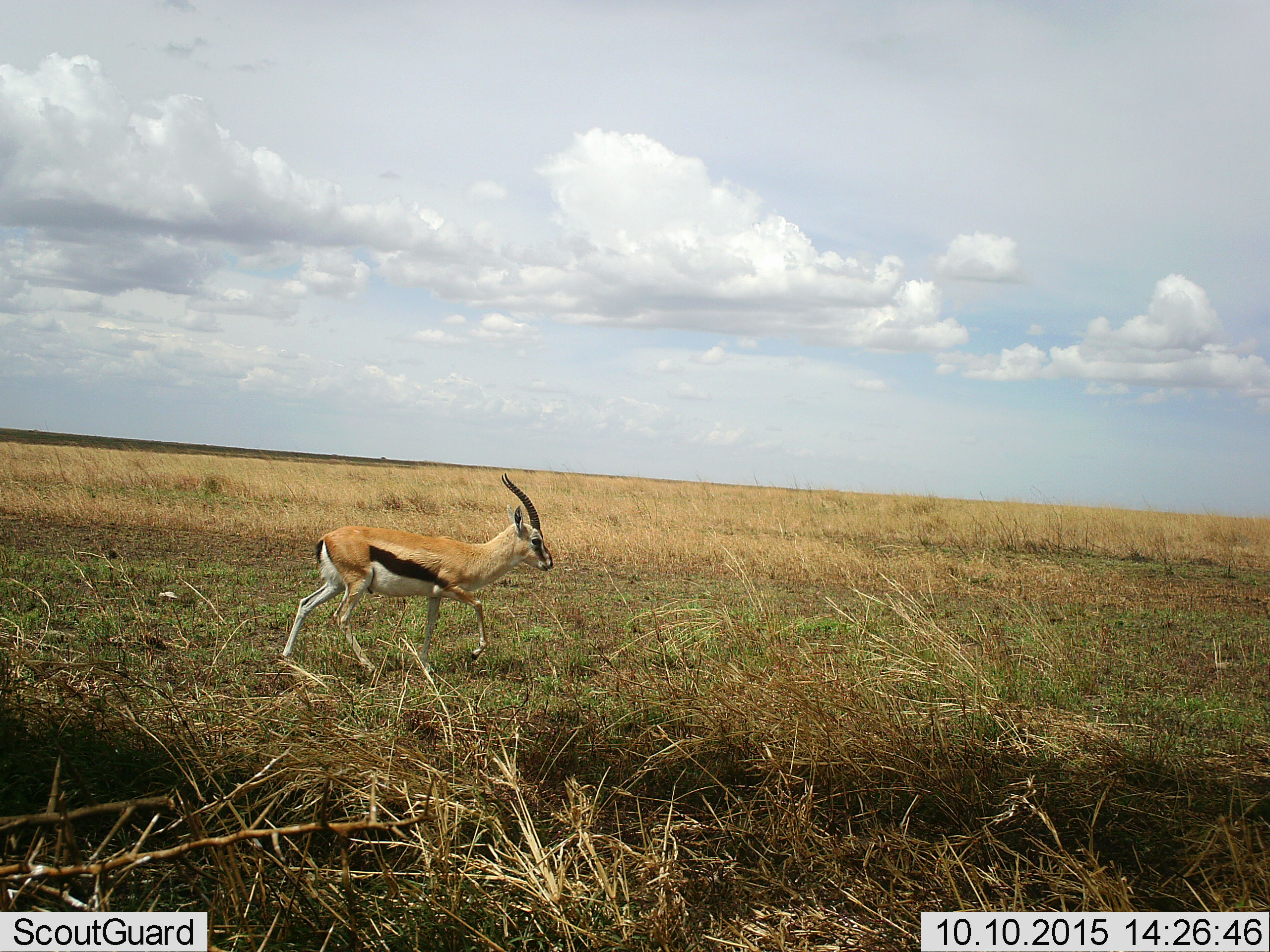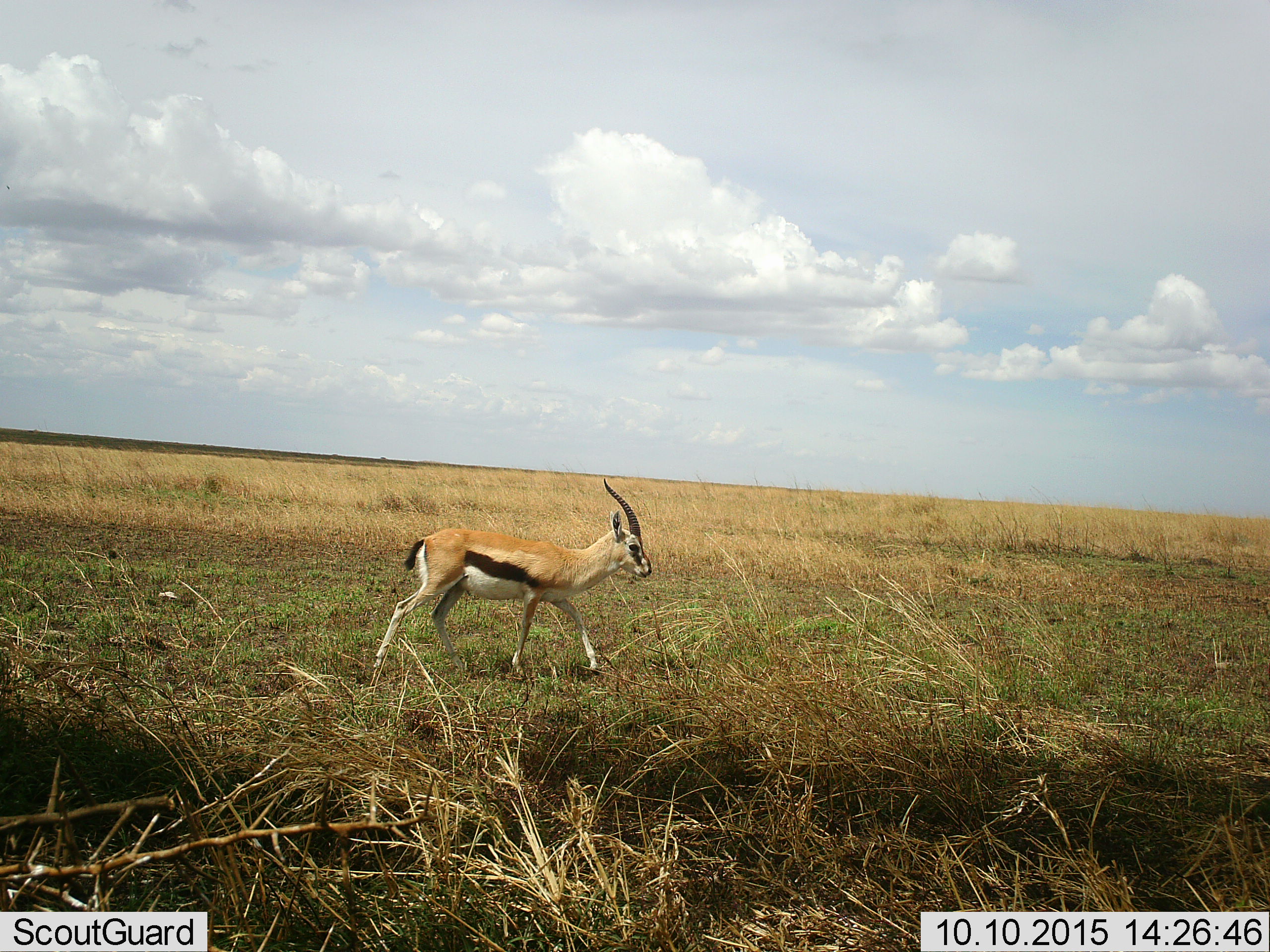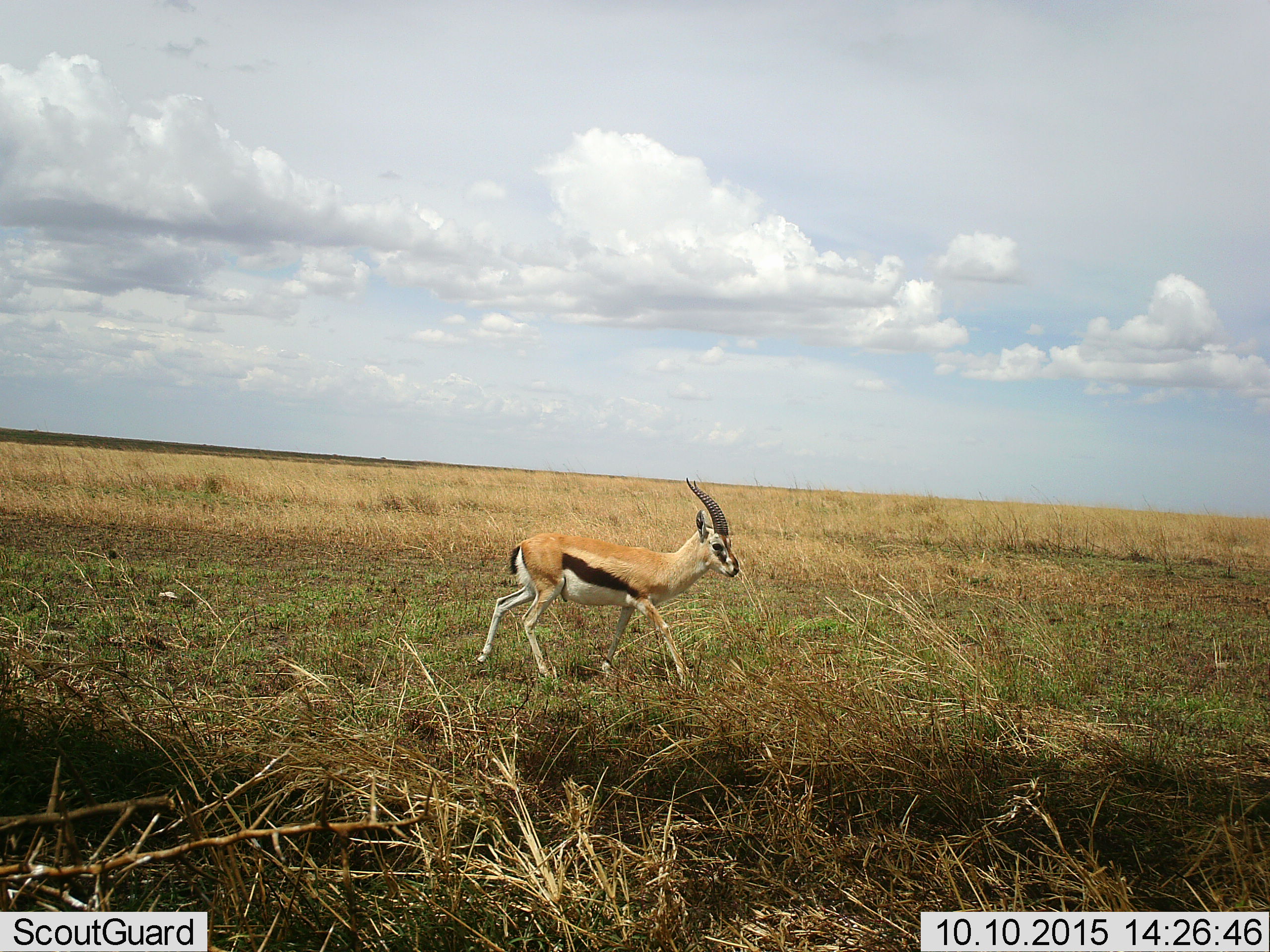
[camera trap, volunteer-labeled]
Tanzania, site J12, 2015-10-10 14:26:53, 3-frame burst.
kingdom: Animalia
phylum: Chordata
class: Mammalia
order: Artiodactyla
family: Bovidae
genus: Eudorcas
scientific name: Eudorcas thomsonii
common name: thomson's gazelle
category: gazellethomsons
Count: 1.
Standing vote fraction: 11%.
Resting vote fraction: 0%.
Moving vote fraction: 89%.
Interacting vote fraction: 0%.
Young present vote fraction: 0%.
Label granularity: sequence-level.